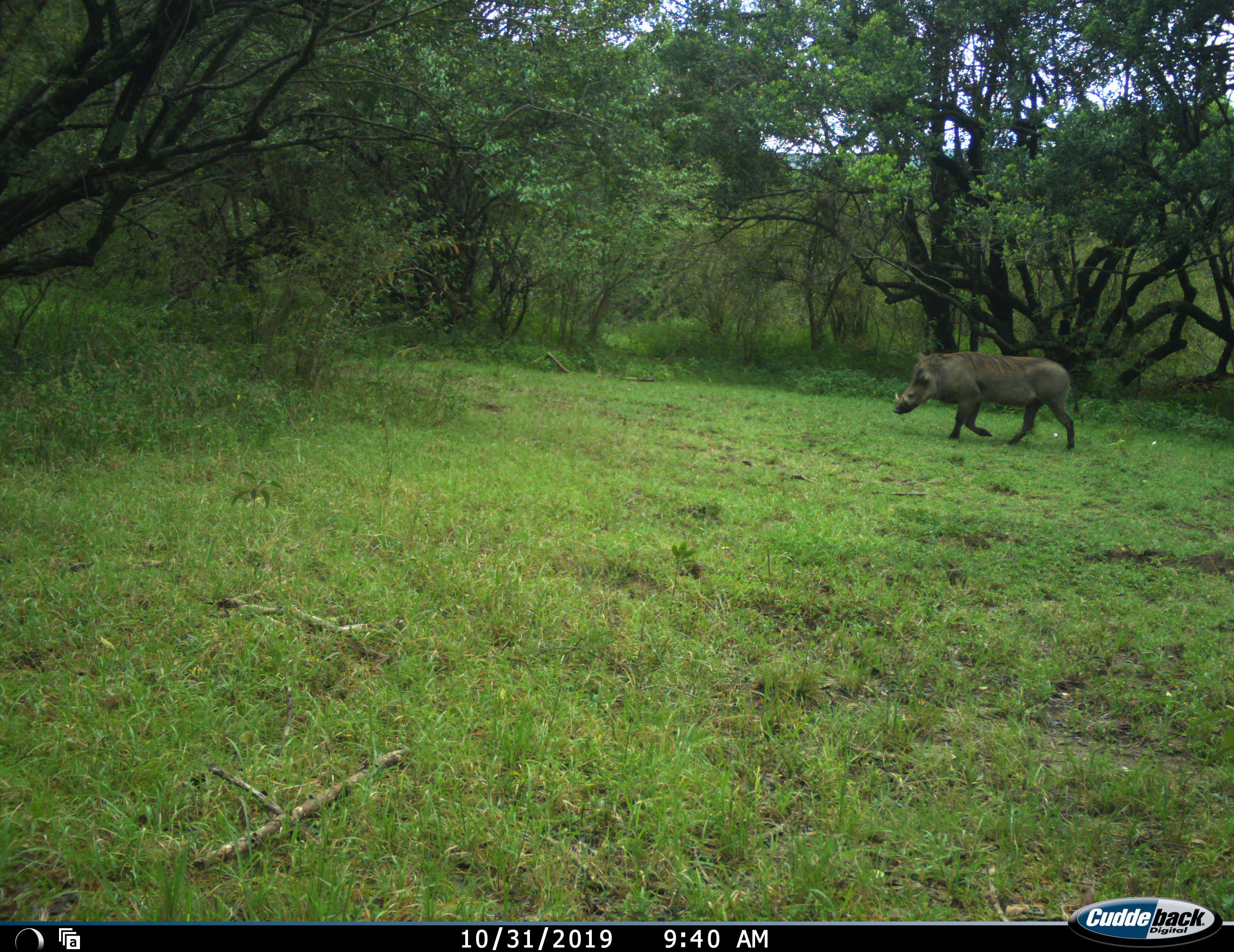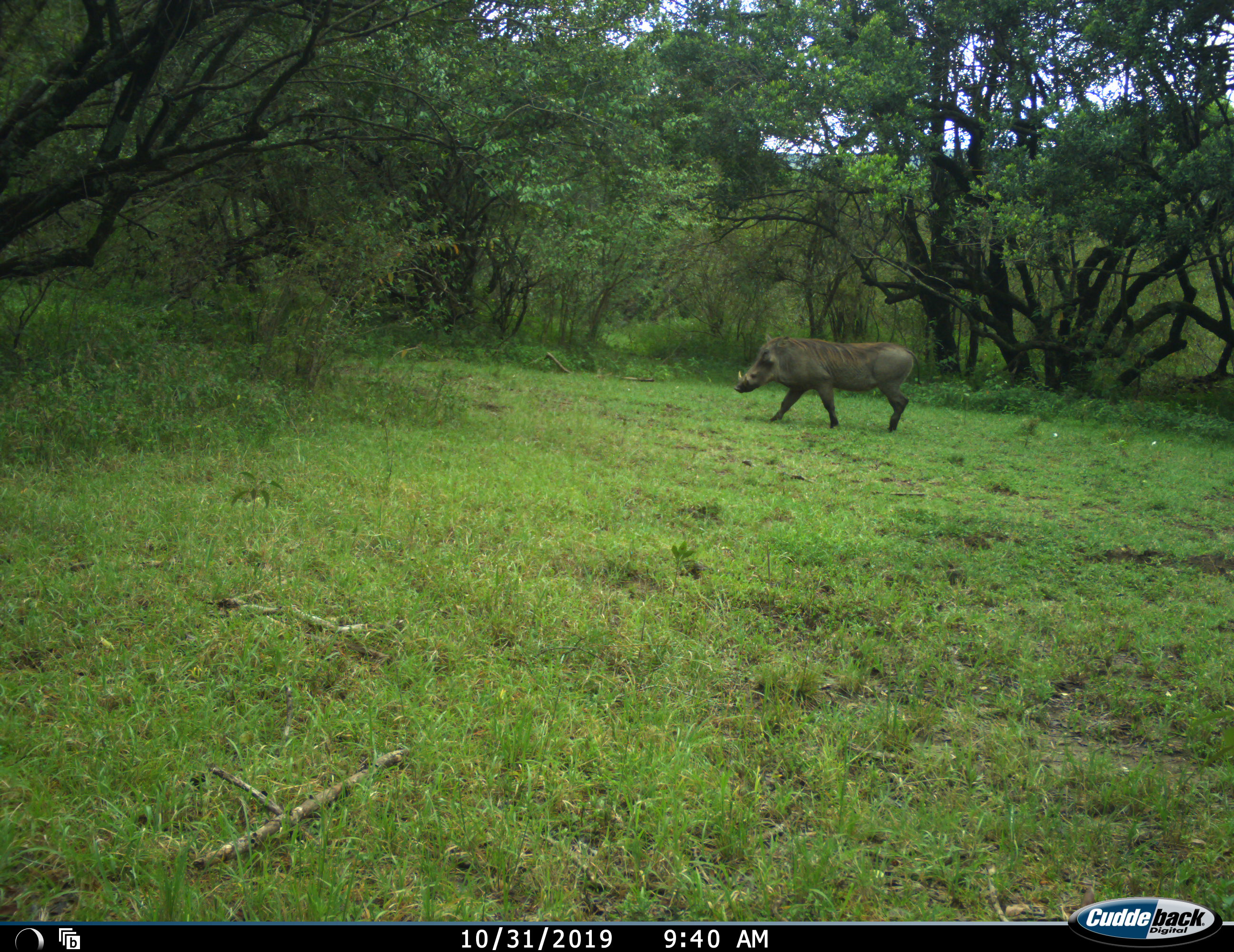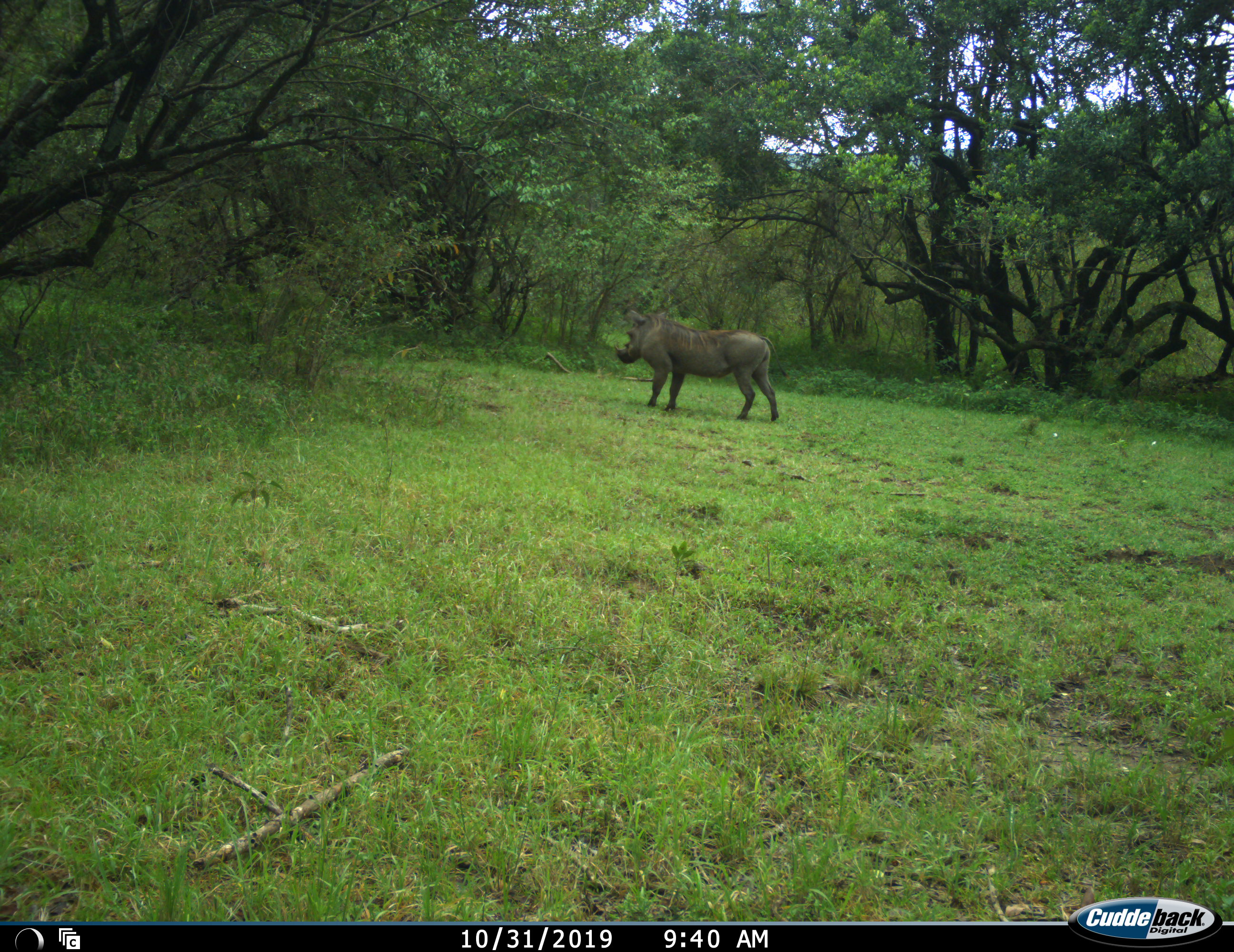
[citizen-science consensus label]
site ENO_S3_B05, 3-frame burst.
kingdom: Animalia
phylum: Chordata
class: Mammalia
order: Artiodactyla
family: Suidae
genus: Phacochoerus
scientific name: Phacochoerus africanus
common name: warthog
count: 1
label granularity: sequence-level